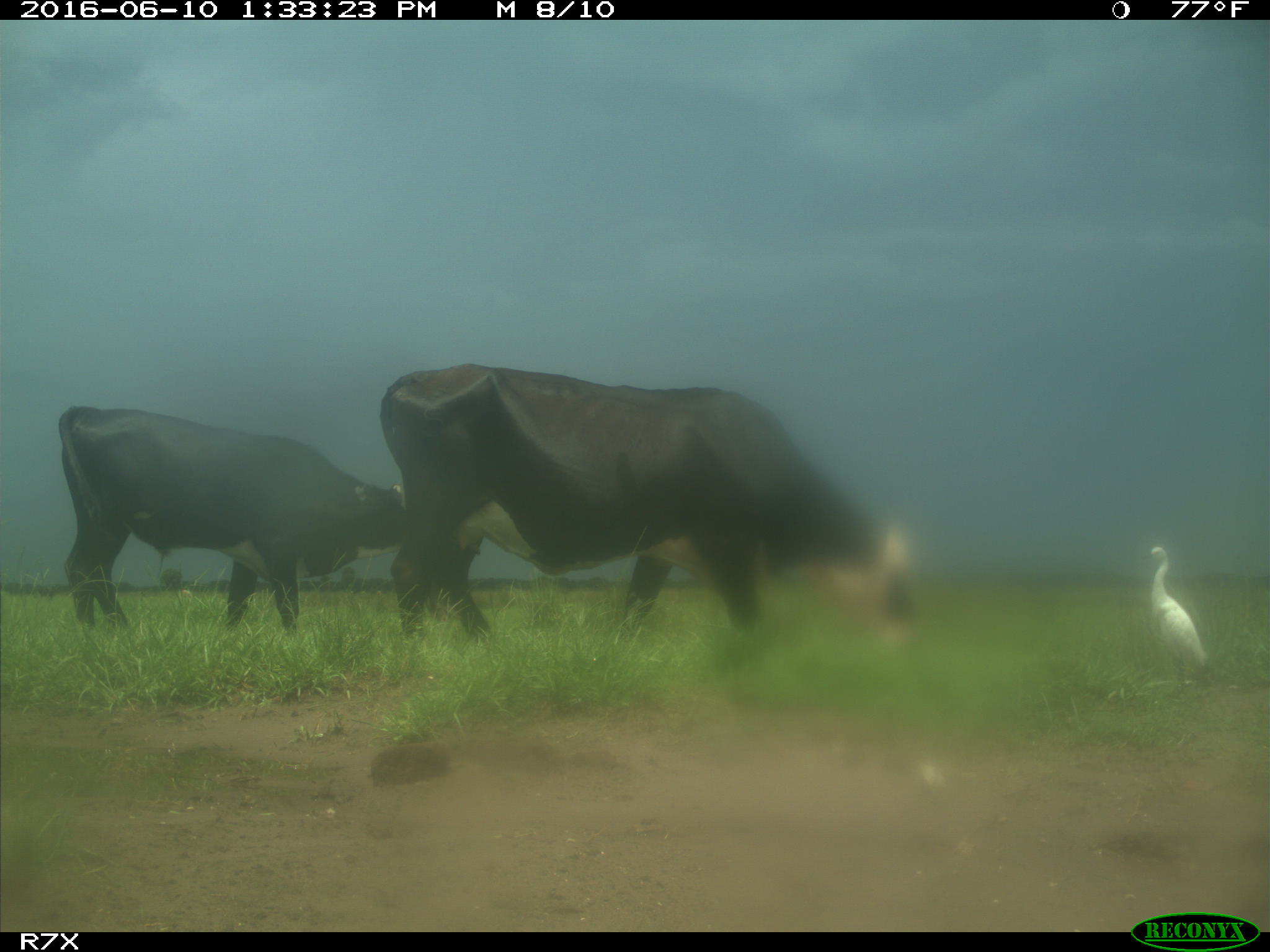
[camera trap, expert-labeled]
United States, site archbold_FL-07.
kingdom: Animalia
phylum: Chordata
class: Mammalia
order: Artiodactyla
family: Bovidae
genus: Bos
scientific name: Bos taurus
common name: domestic cow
Bos taurus (domestic cow).